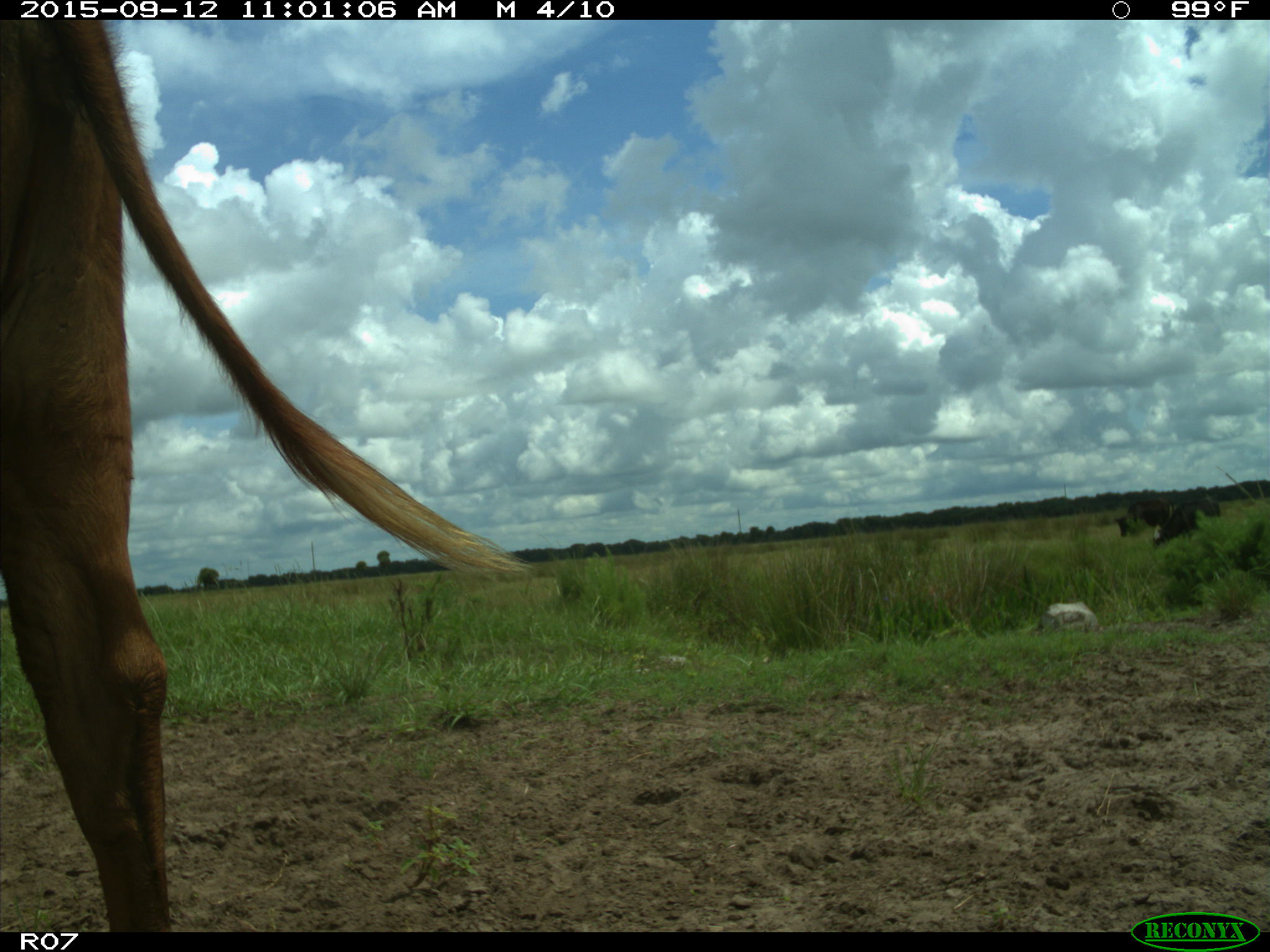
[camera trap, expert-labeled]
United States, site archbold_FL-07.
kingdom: Animalia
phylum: Chordata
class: Mammalia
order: Artiodactyla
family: Bovidae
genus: Bos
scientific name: Bos taurus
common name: domestic cow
Bos taurus (domestic cow).